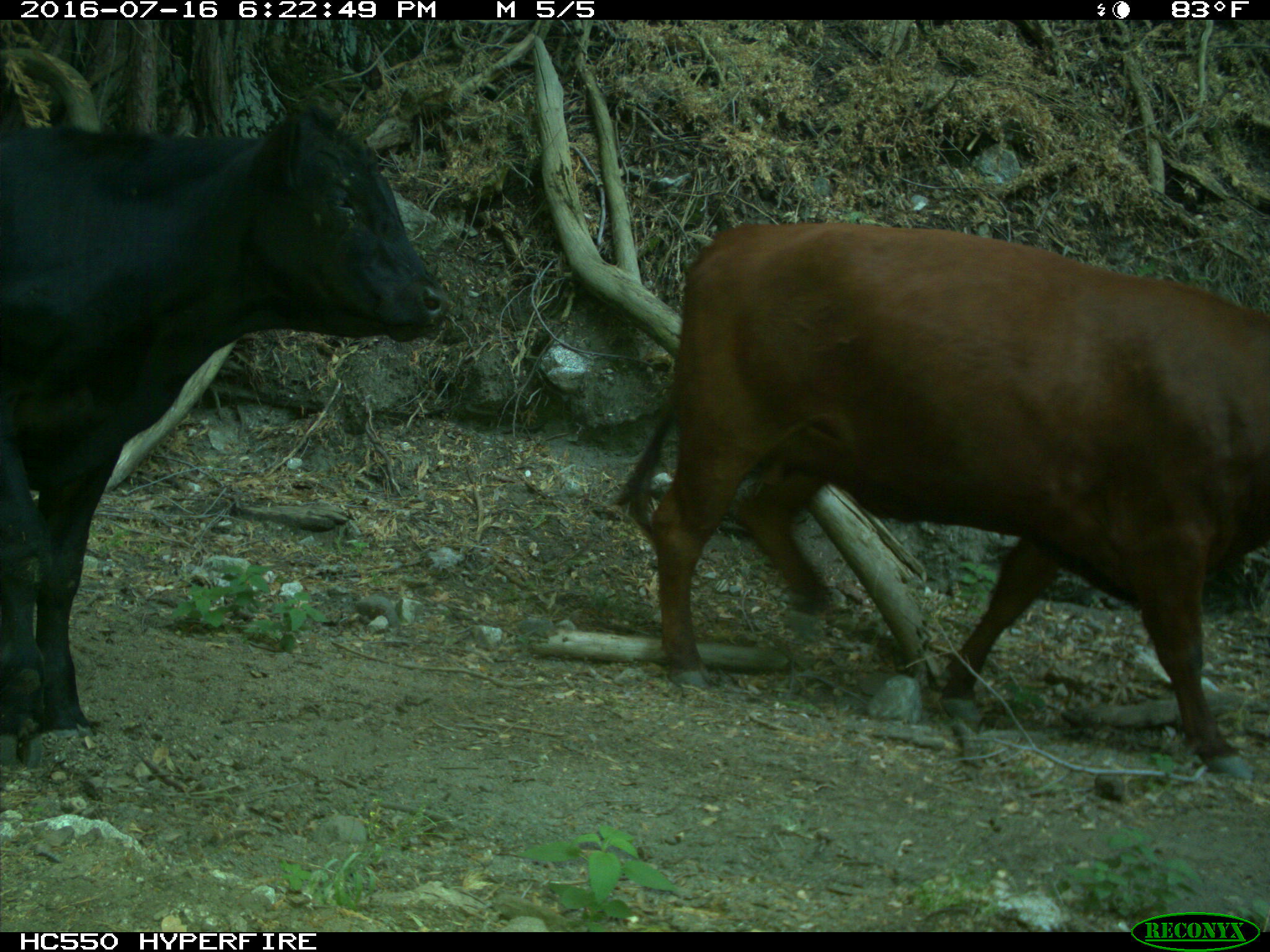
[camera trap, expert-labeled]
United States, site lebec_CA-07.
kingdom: Animalia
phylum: Chordata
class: Mammalia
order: Artiodactyla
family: Bovidae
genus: Bos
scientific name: Bos taurus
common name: domestic cow